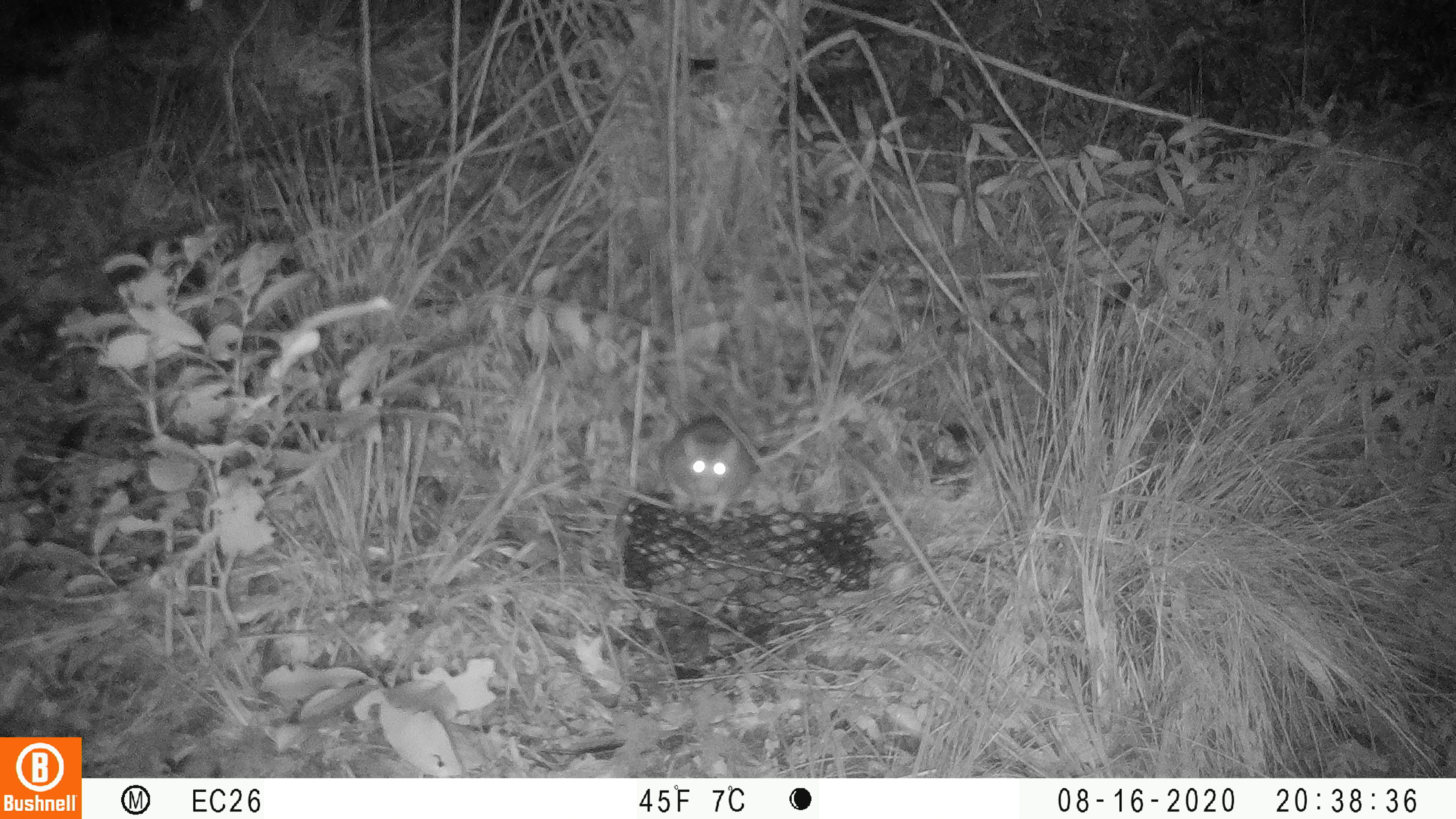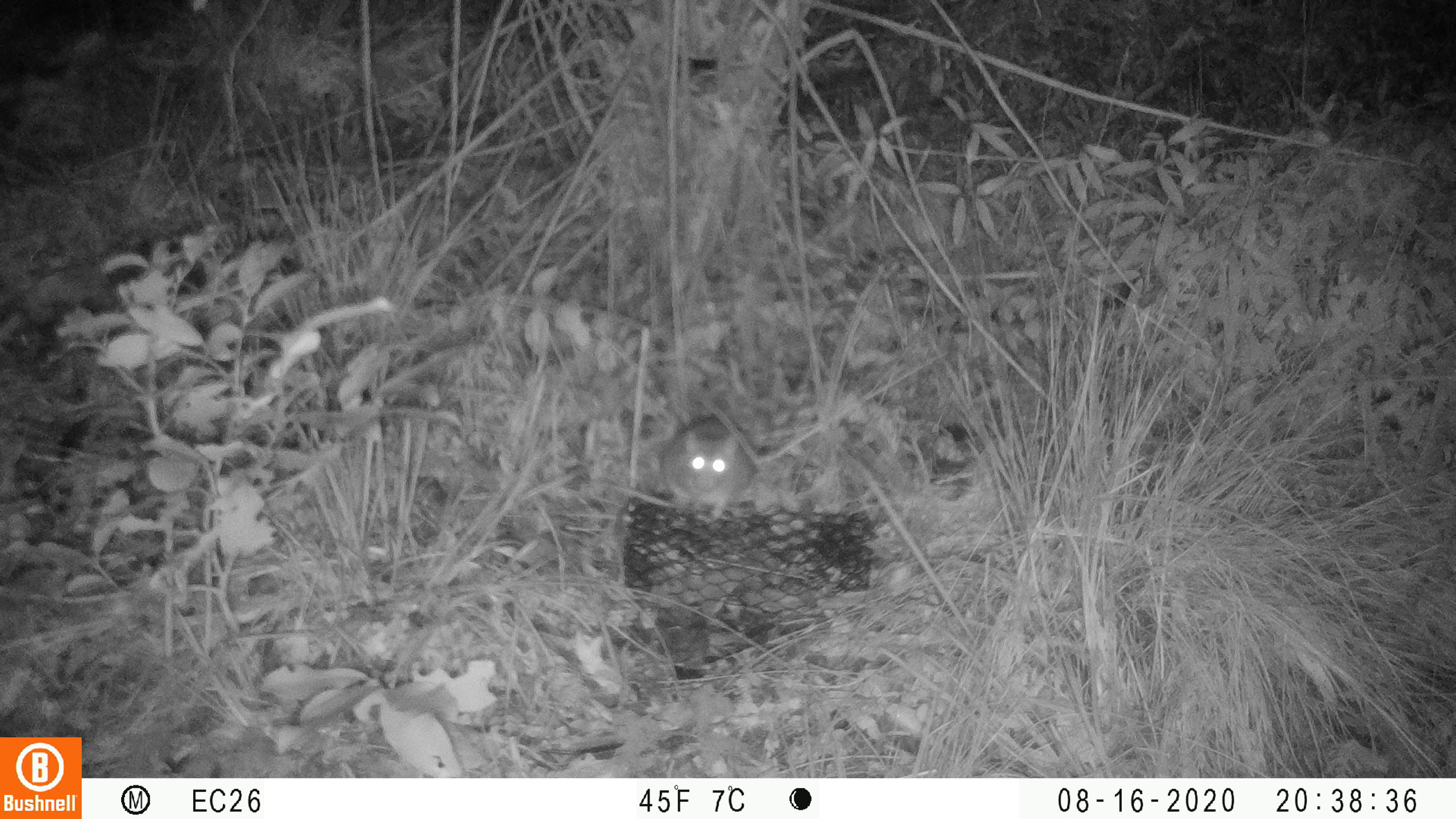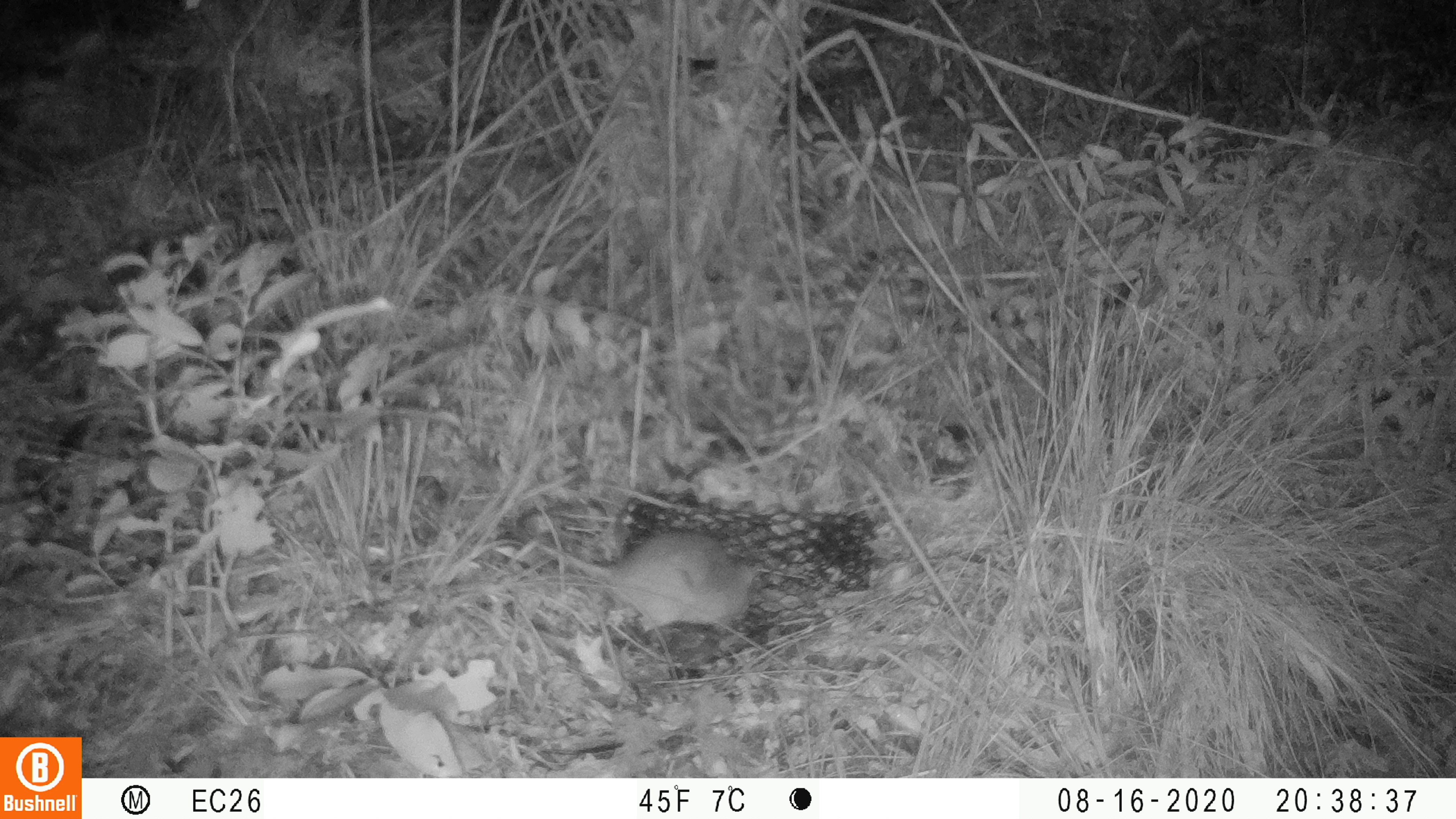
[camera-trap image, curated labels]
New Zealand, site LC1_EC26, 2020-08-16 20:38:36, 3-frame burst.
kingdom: Animalia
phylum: Chordata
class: Mammalia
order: Rodentia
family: Muridae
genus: Rattus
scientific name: Rattus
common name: rat